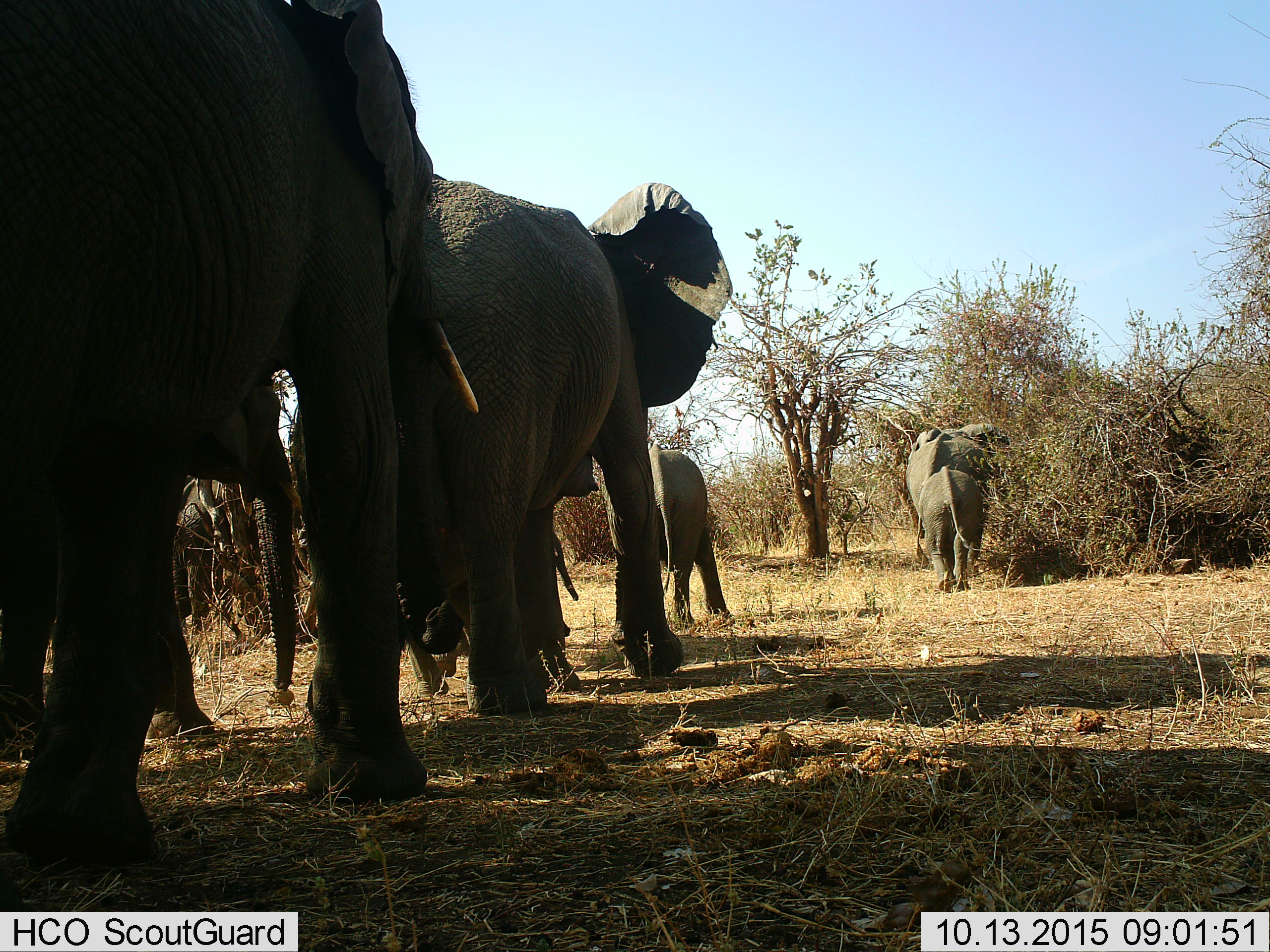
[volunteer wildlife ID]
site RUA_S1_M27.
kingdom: Animalia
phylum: Chordata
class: Mammalia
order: Proboscidea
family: Elephantidae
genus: Loxodonta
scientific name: Loxodonta africana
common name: african bush elephant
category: elephant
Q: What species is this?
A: Elephant (african bush elephant) (Loxodonta africana).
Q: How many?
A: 7.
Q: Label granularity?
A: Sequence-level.